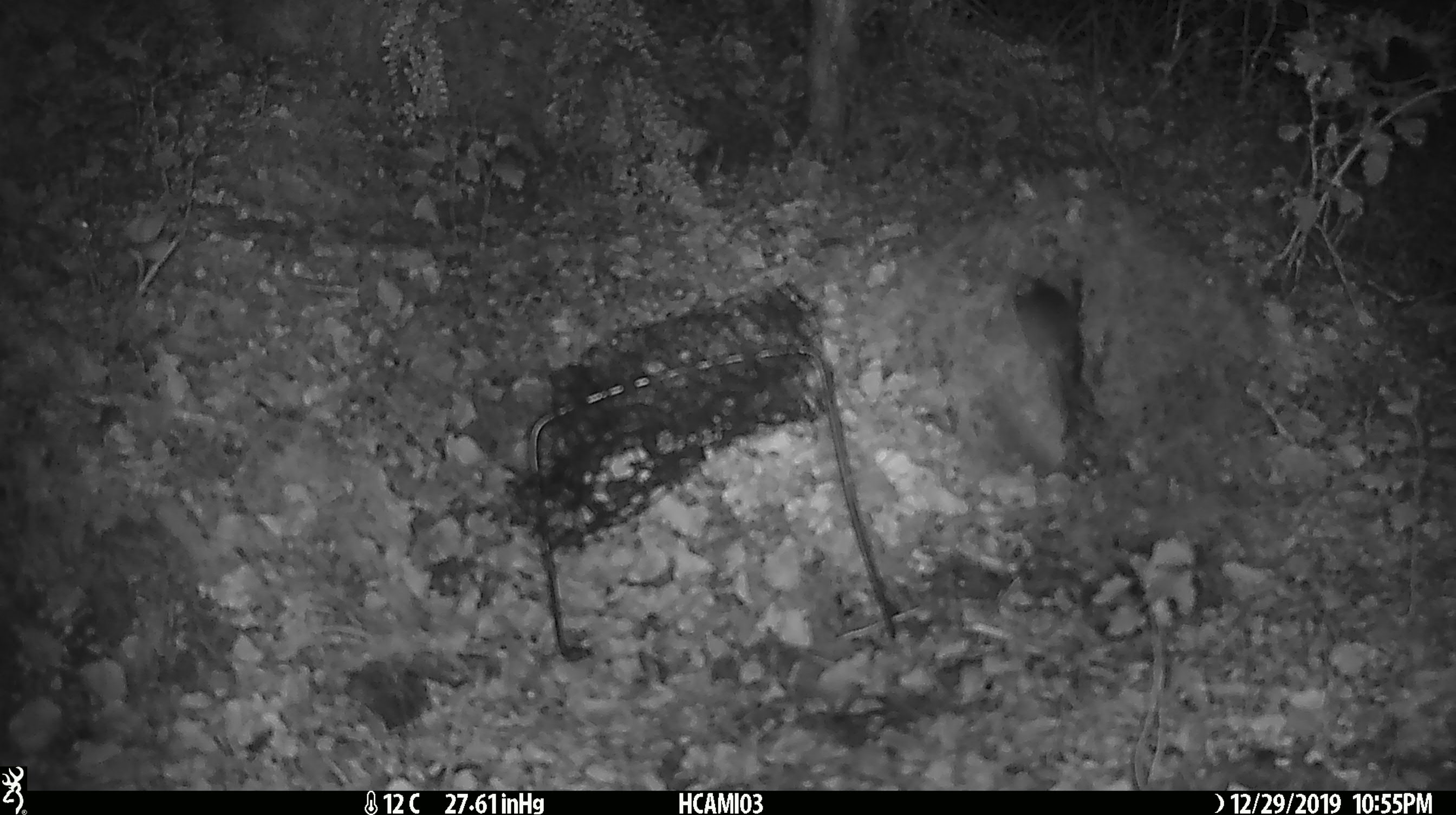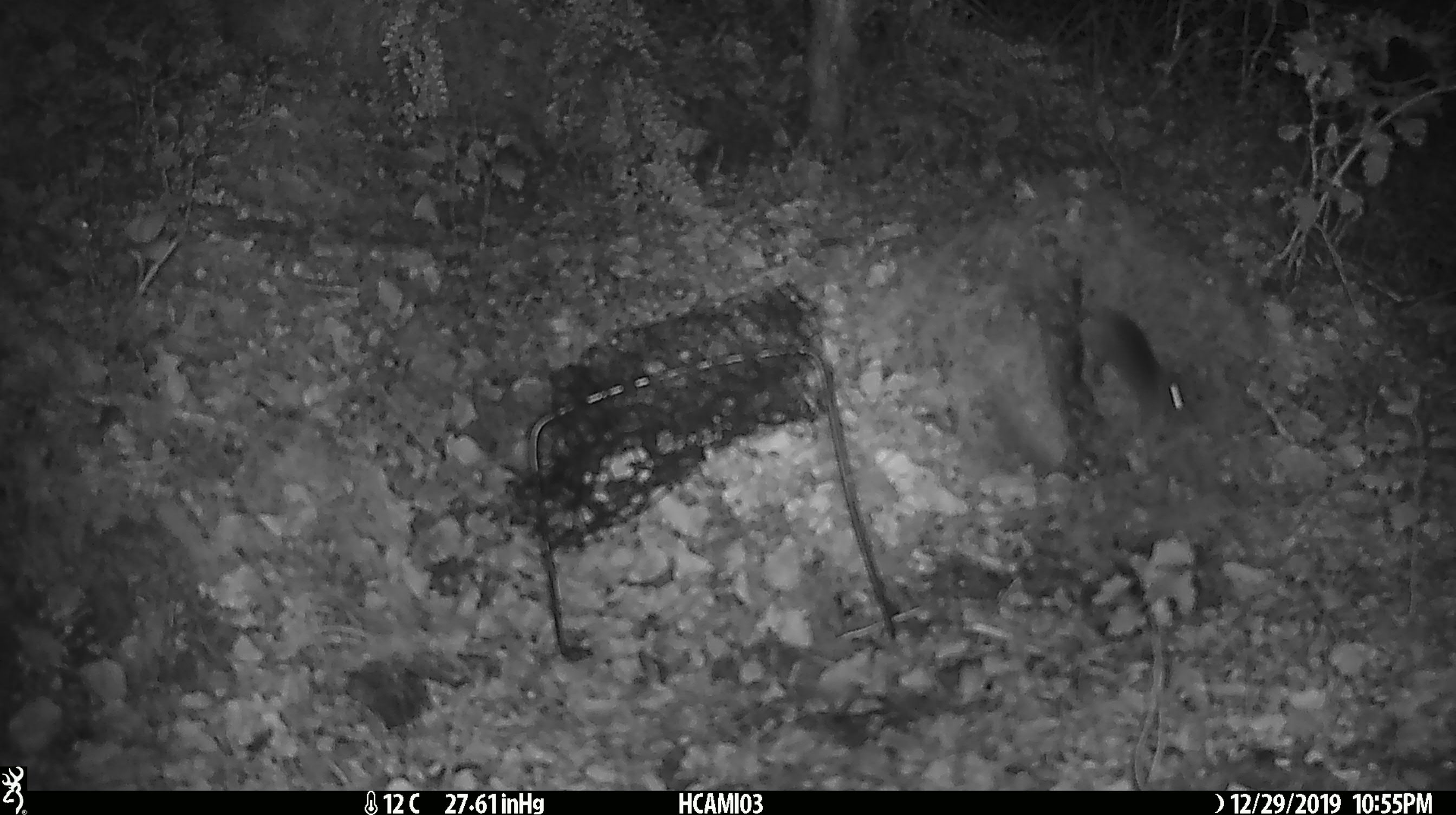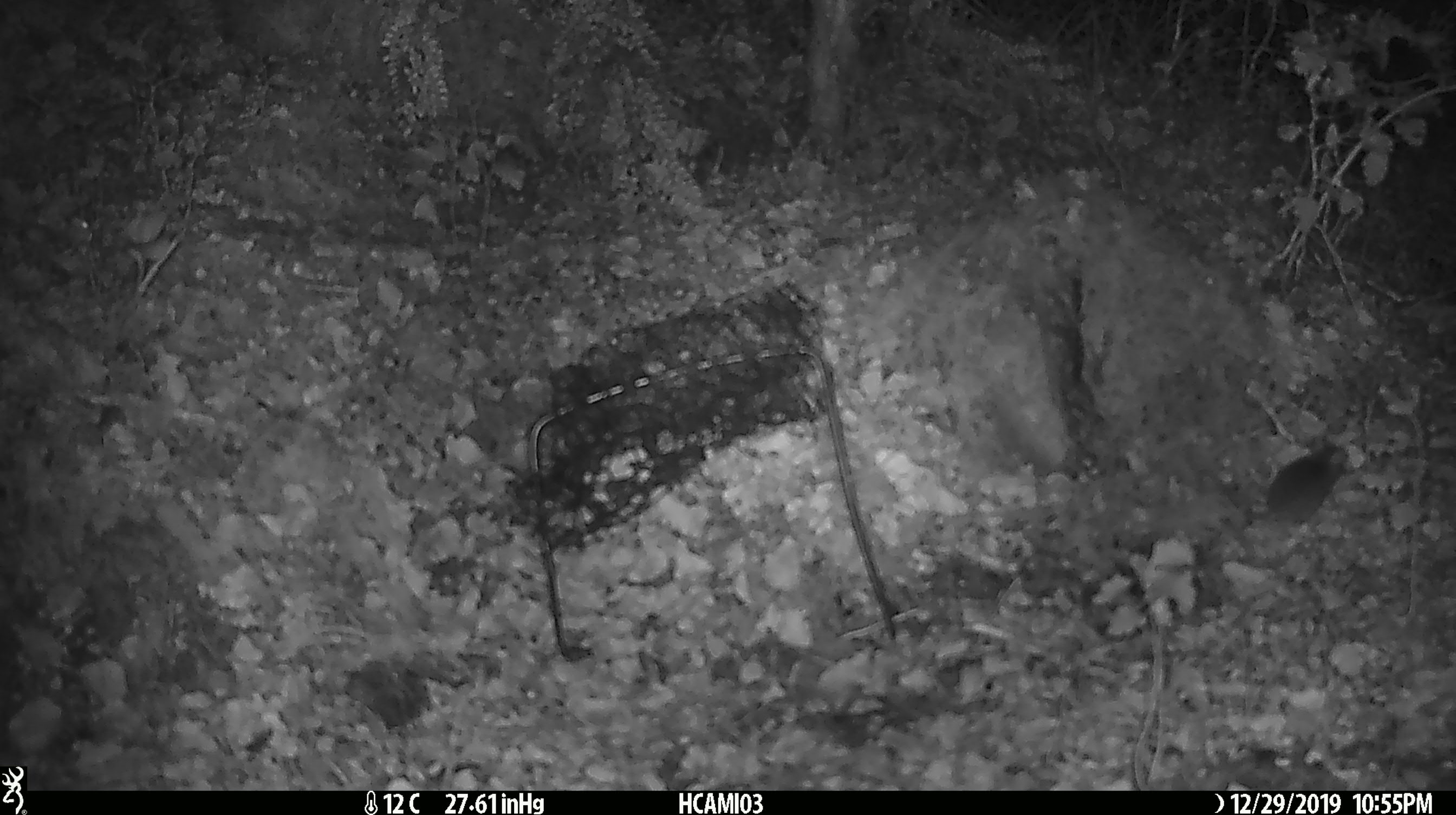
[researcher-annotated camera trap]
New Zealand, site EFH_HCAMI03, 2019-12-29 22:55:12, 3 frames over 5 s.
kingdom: Animalia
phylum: Chordata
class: Mammalia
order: Rodentia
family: Muridae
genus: Mus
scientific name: Mus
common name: mouse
Mouse (Mus).